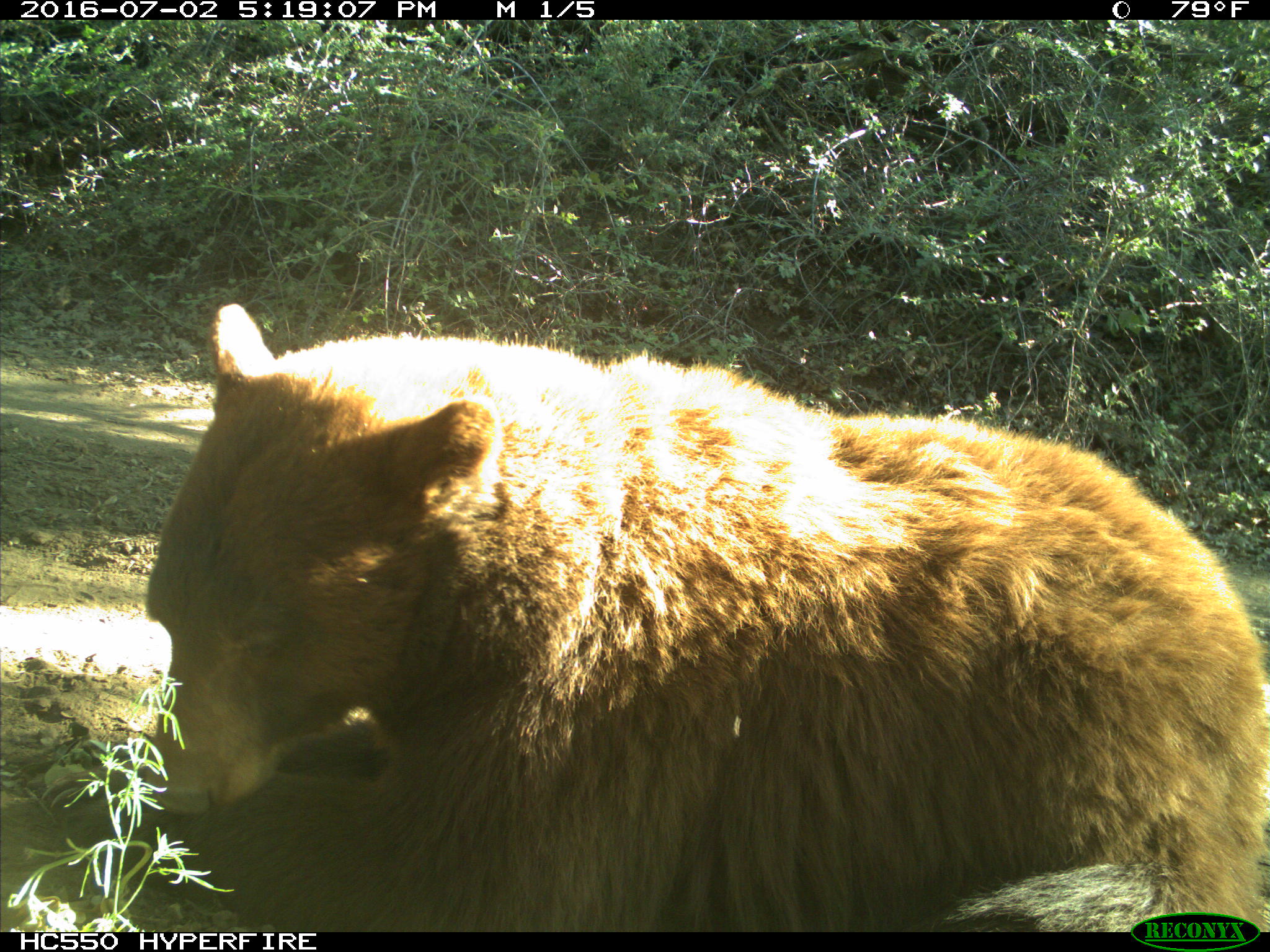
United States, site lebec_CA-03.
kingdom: Animalia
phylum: Chordata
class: Mammalia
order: Carnivora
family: Ursidae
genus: Ursus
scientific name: Ursus americanus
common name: american black bear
Ursus americanus (american black bear).